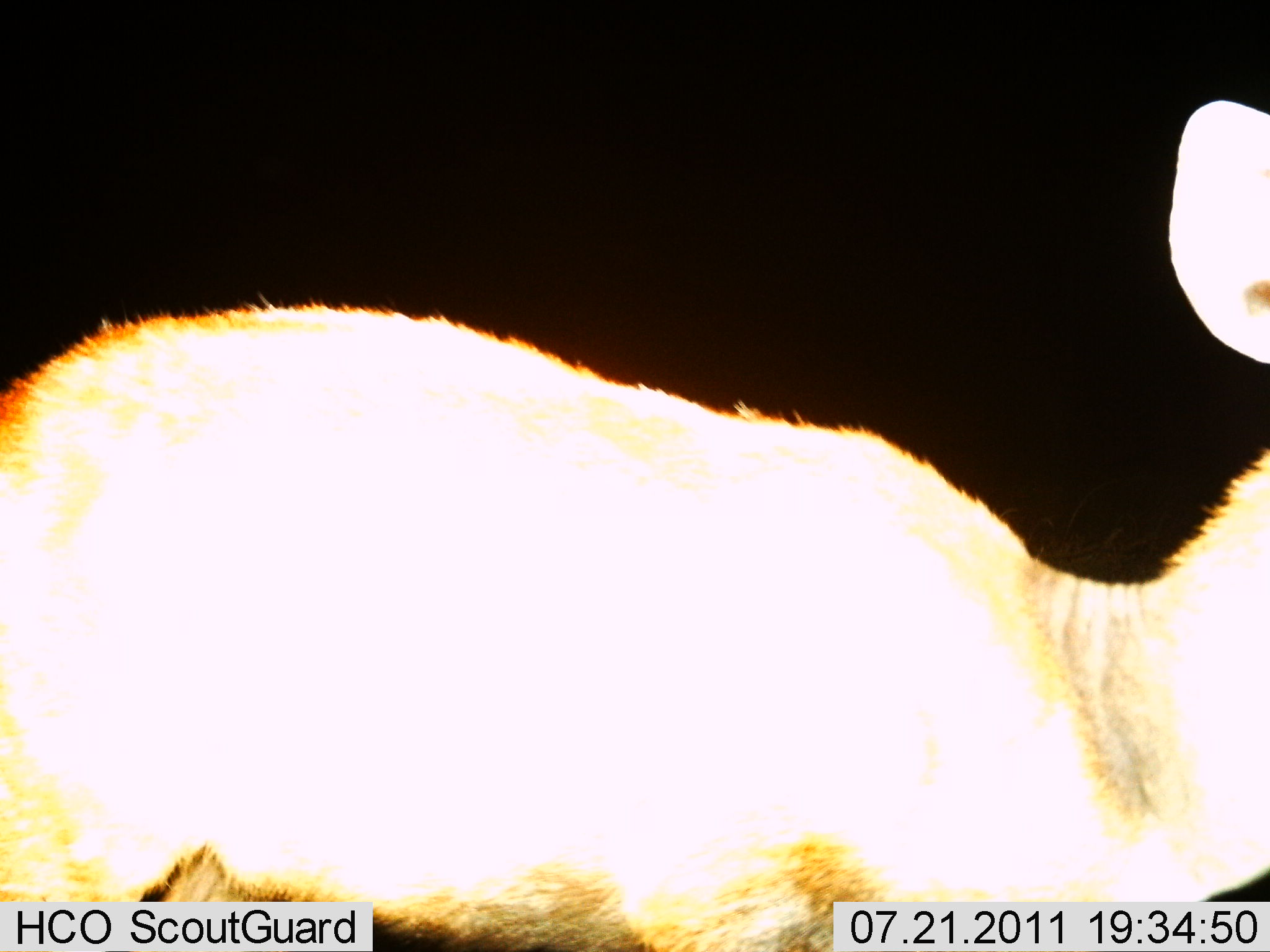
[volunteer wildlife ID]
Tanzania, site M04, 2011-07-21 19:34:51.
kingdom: Animalia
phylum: Chordata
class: Mammalia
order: Artiodactyla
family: Bovidae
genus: Madoqua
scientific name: Madoqua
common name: dikdik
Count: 1.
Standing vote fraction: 80%.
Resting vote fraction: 0%.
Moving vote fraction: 20%.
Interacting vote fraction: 0%.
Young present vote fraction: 0%.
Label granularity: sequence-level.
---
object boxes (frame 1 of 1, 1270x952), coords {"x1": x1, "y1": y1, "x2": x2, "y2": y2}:
animal: {"x1": 1, "y1": 99, "x2": 1269, "y2": 952}